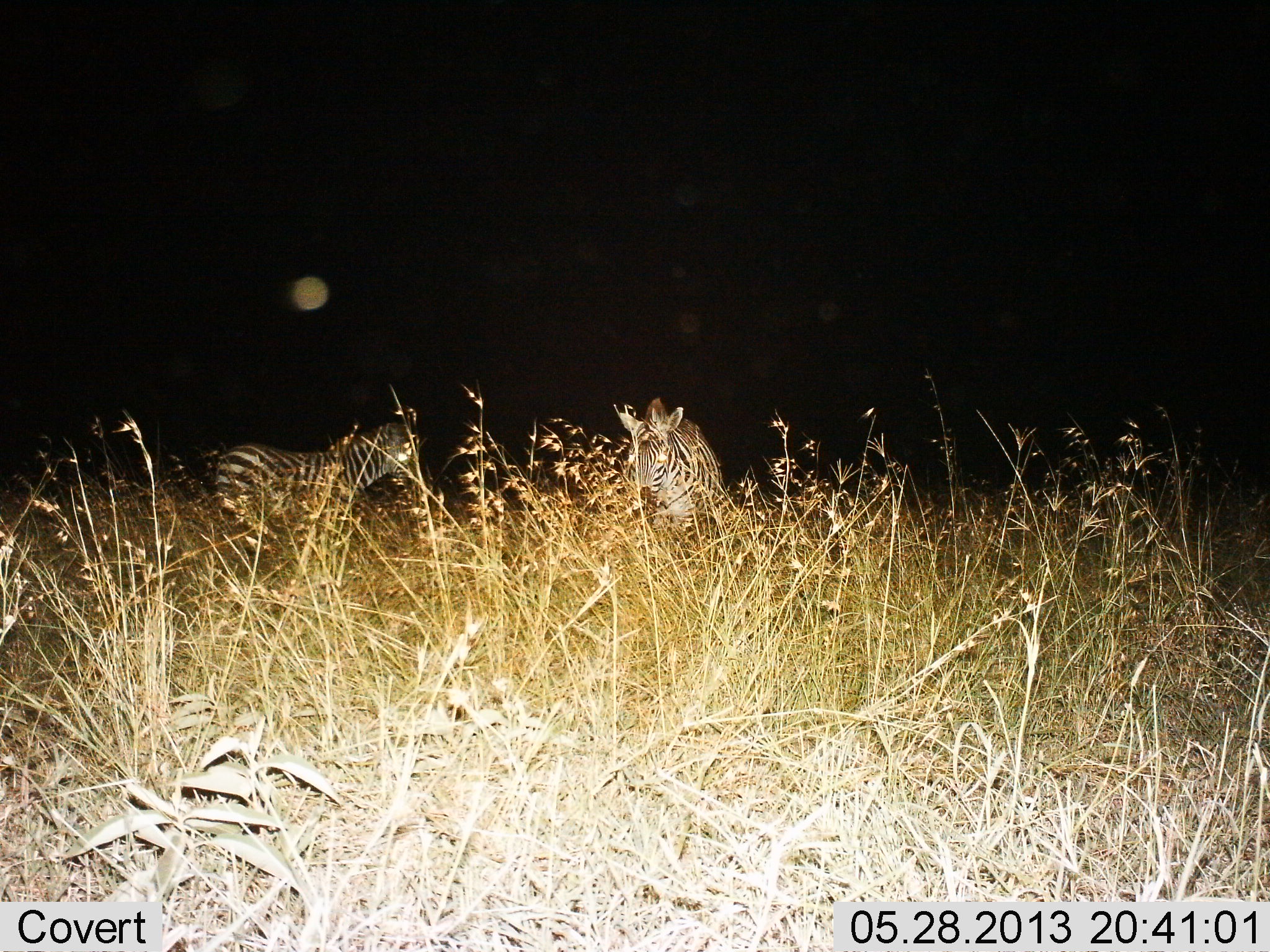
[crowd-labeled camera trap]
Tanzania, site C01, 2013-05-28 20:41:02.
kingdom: Animalia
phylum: Chordata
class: Mammalia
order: Perissodactyla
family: Equidae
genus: Equus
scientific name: Equus quagga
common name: plains zebra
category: zebra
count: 2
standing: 89%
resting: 0%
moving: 11%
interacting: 0%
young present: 3%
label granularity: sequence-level